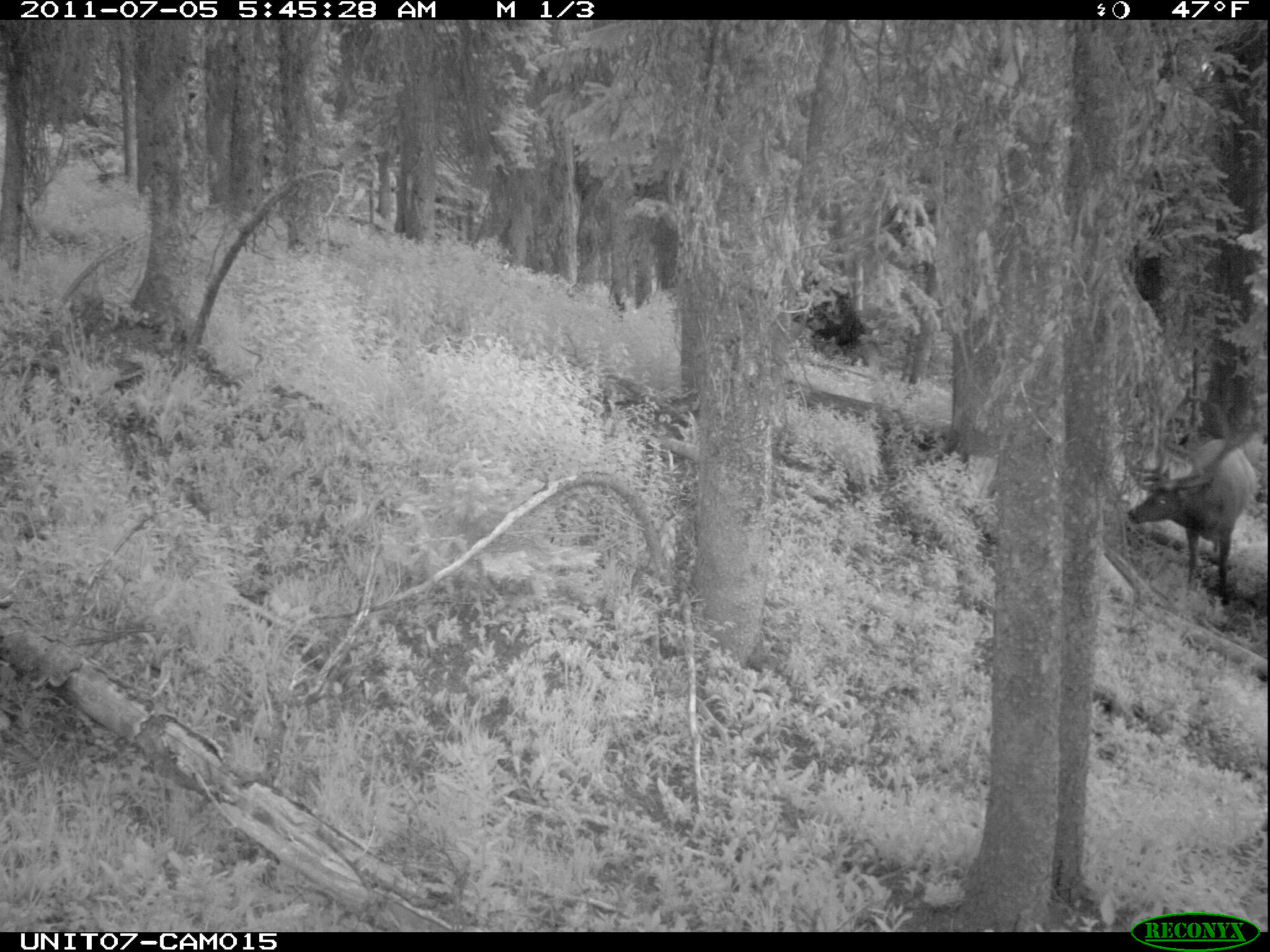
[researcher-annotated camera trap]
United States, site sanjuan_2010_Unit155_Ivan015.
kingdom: Animalia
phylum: Chordata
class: Mammalia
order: Artiodactyla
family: Cervidae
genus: Cervus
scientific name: Cervus elaphus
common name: red deer